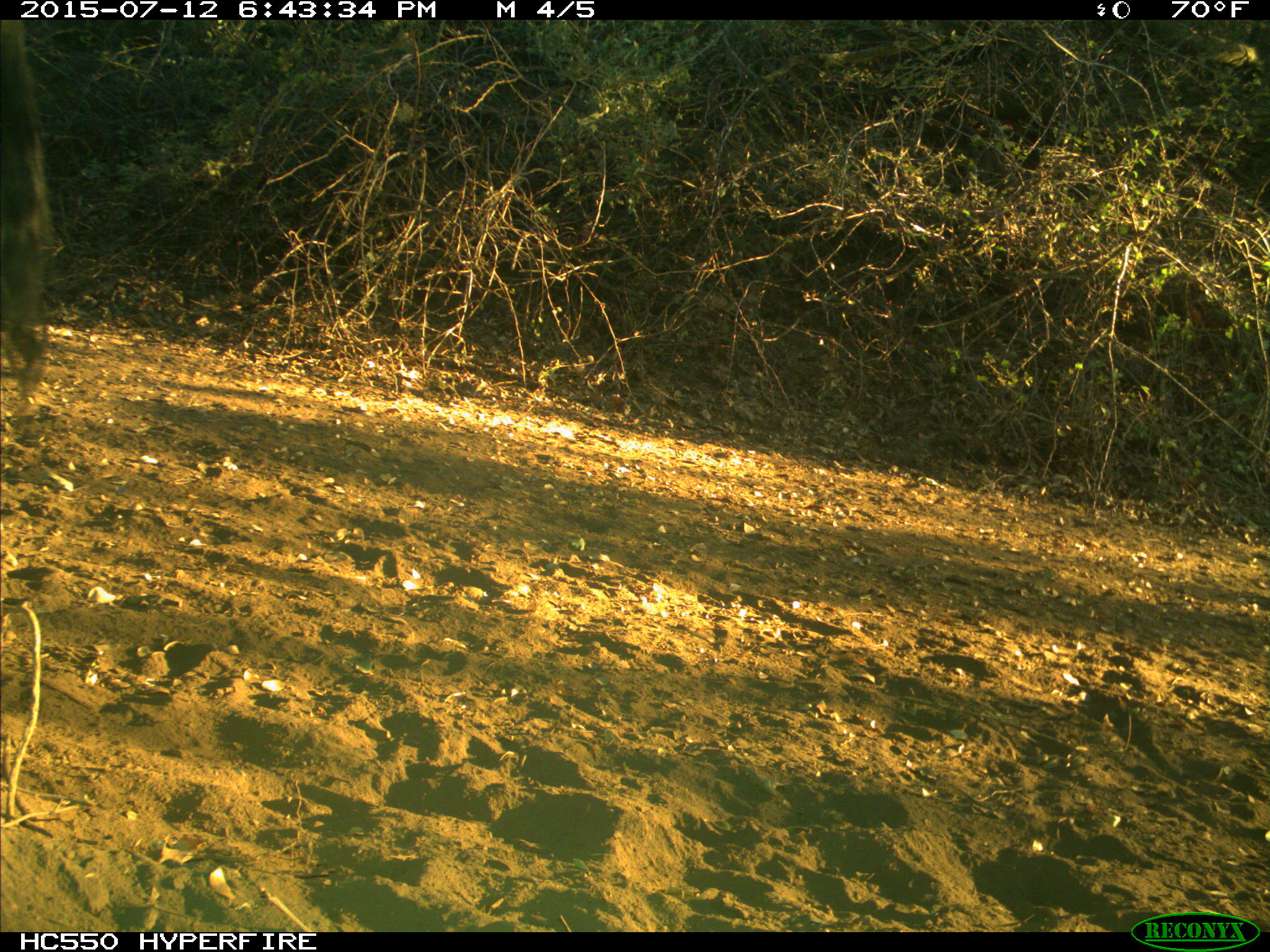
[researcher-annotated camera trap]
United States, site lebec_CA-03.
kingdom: Animalia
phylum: Chordata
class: Mammalia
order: Artiodactyla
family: Bovidae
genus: Bos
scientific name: Bos taurus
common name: domestic cow